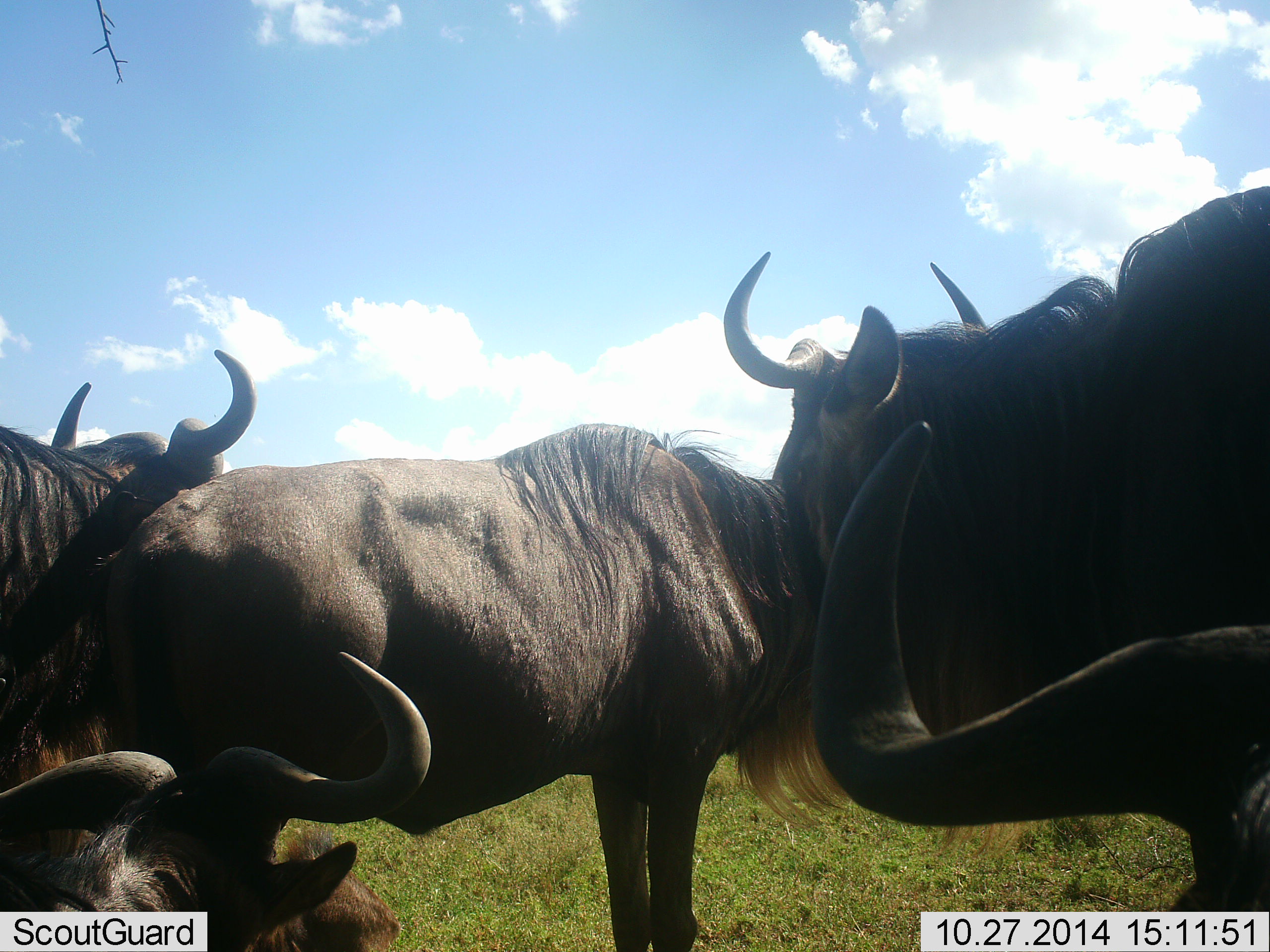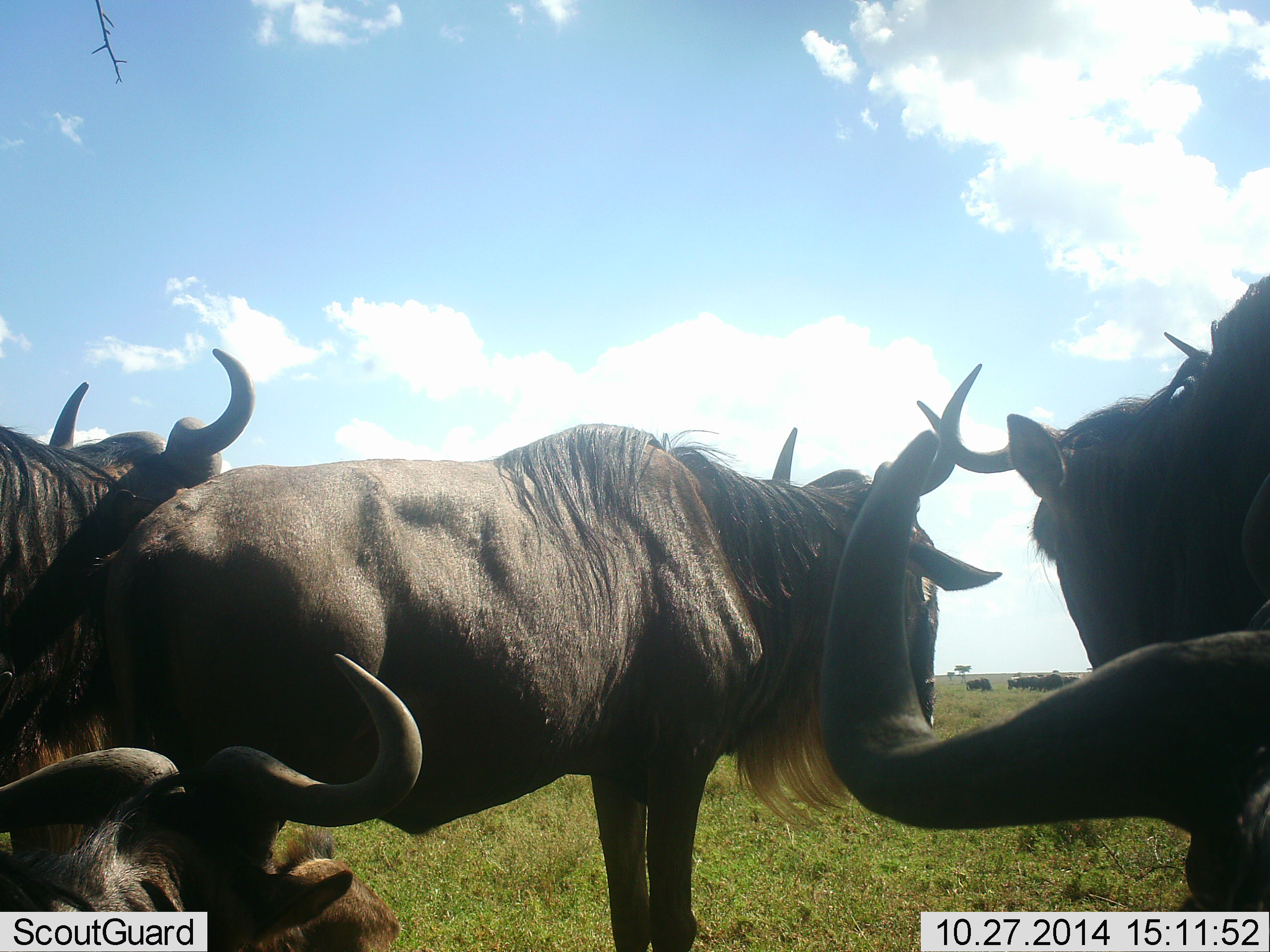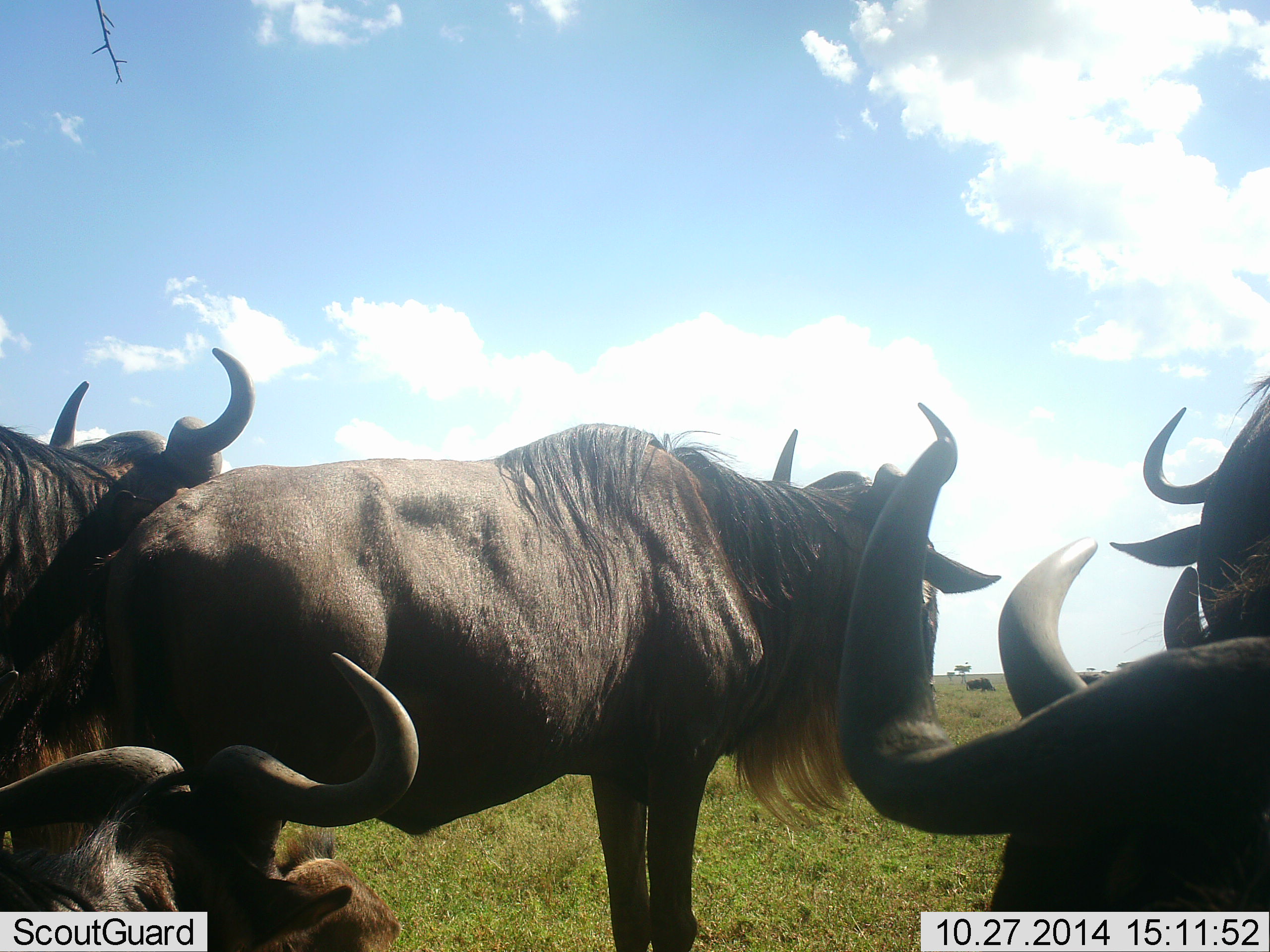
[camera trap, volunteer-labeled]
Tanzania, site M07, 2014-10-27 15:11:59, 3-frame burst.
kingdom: Animalia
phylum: Chordata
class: Mammalia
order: Artiodactyla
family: Bovidae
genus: Connochaetes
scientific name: Connochaetes taurinus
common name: blue wildebeest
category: wildebeest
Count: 6.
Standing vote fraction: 100%.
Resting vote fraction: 80%.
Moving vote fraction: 0%.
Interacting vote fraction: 10%.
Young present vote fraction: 0%.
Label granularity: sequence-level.